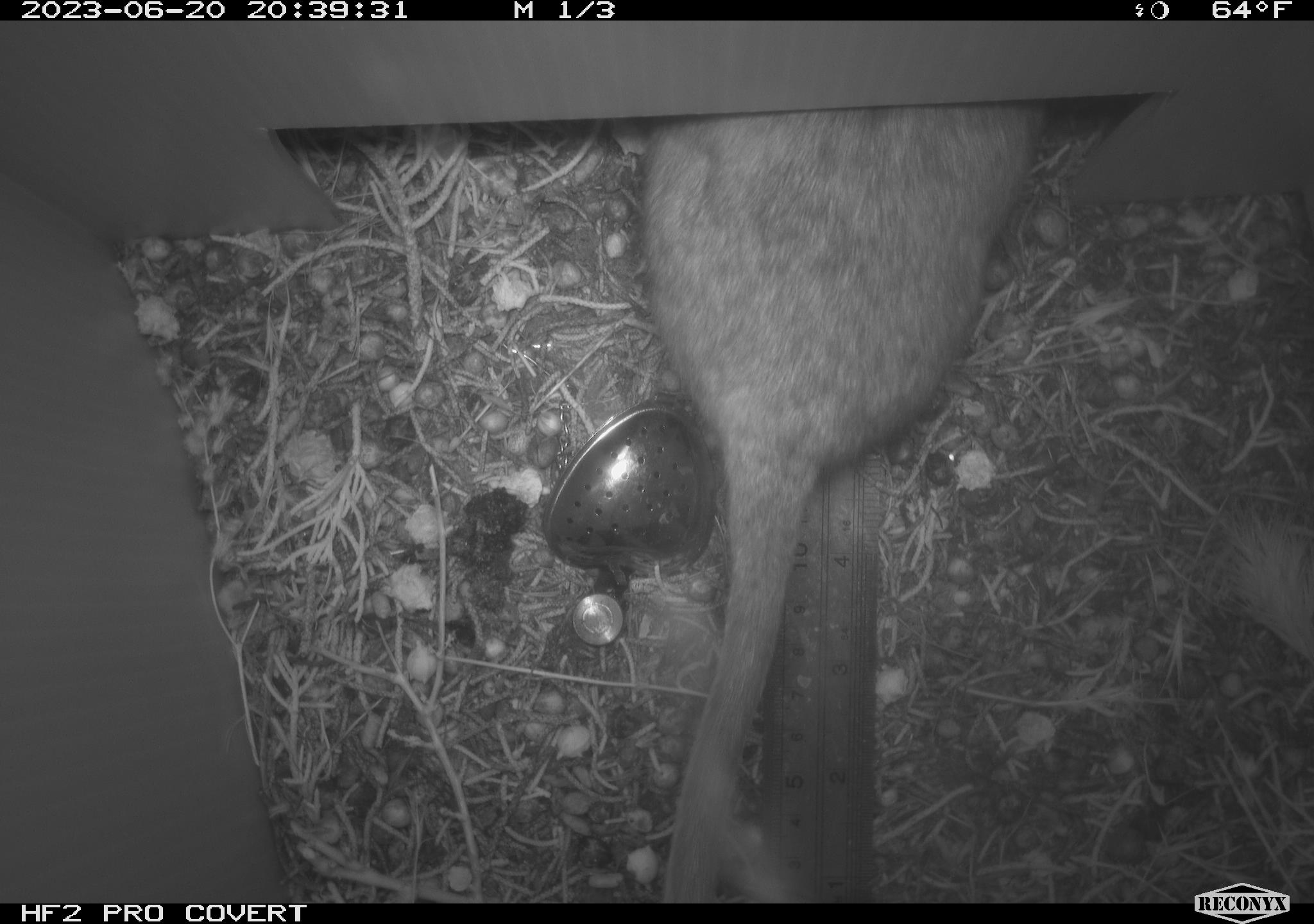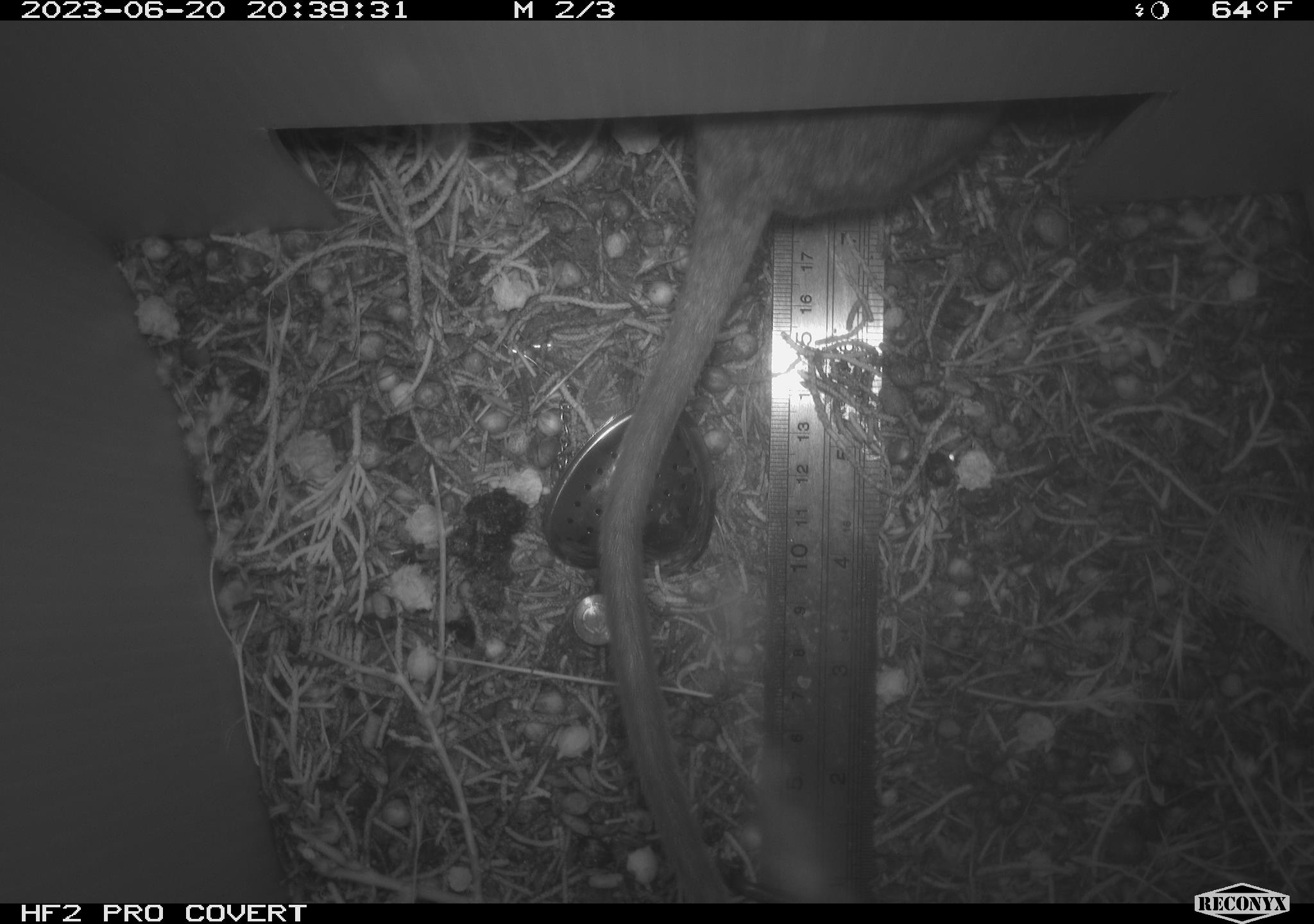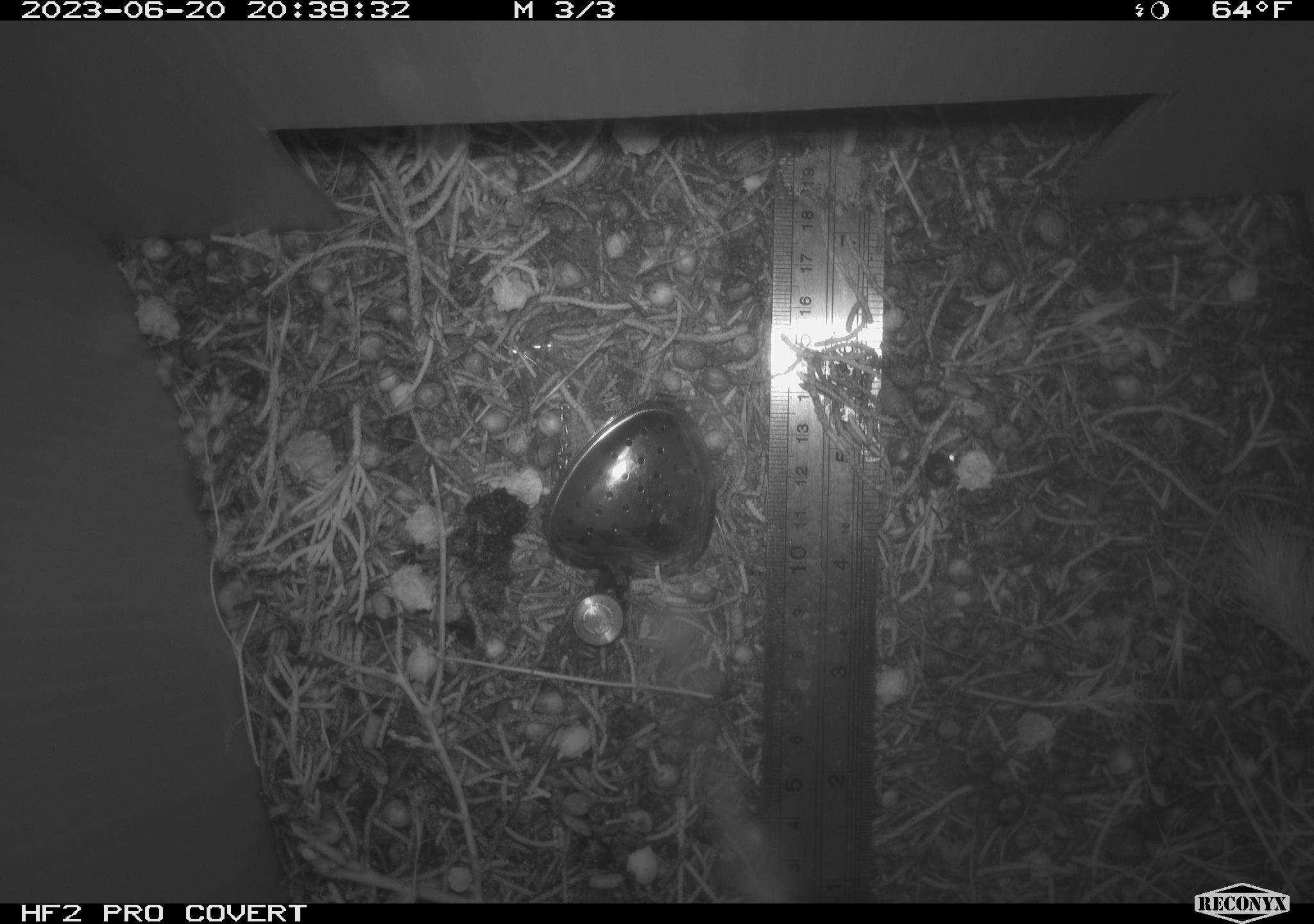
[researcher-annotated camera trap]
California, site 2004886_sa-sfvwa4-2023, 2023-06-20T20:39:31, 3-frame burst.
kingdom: Animalia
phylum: Chordata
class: Mammalia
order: Rodentia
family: Cricetidae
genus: Neotoma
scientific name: Neotoma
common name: pack rat or woodrat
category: neotoma species